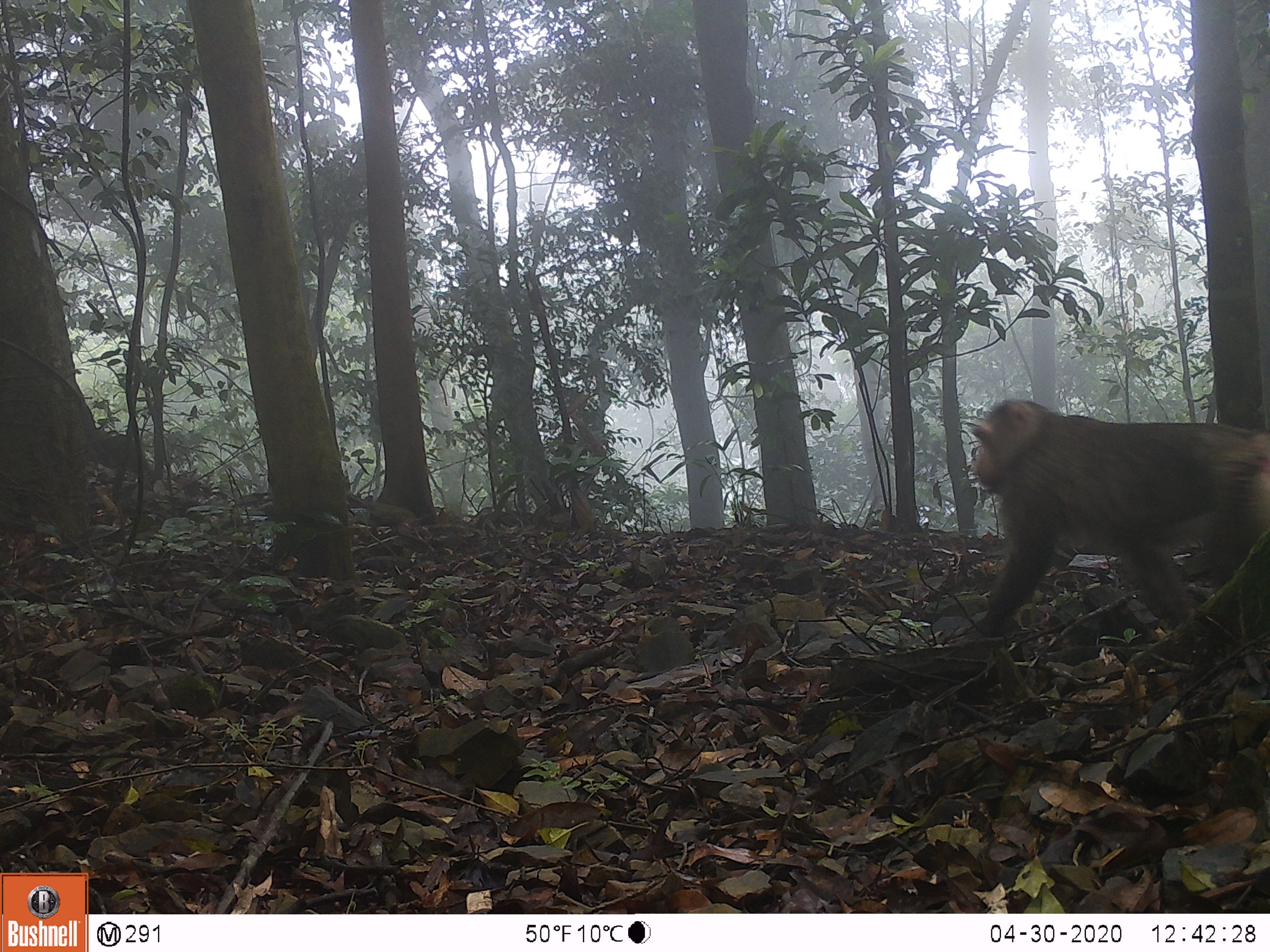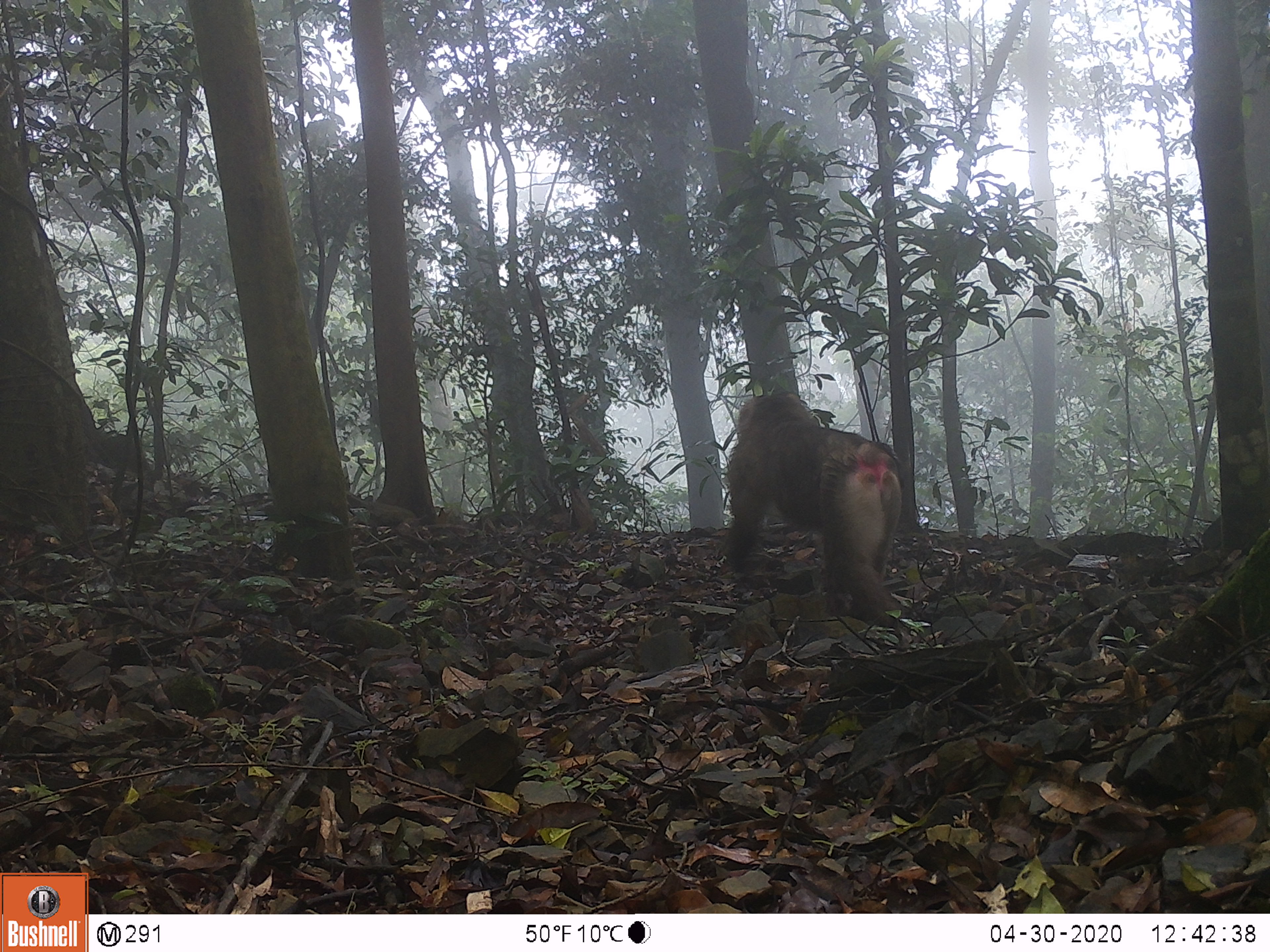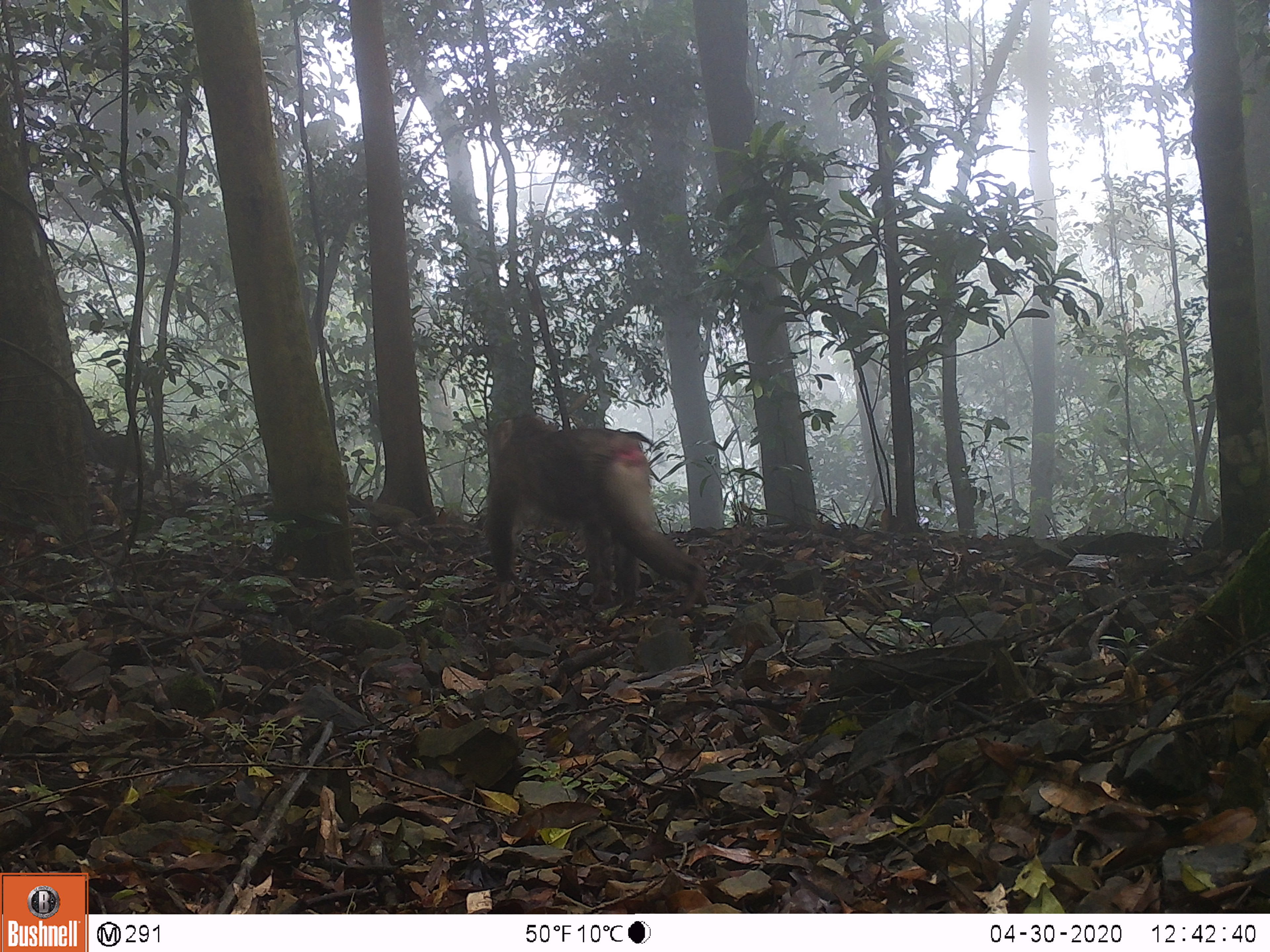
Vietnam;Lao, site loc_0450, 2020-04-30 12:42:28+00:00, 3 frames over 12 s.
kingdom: Animalia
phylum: Chordata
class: Mammalia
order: Primates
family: Cercopithecidae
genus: Macaca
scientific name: Macaca nemestrina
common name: pig-tailed macaque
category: pig tailed macaque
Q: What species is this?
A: Pig tailed macaque (pig-tailed macaque) (Macaca nemestrina).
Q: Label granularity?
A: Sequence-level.